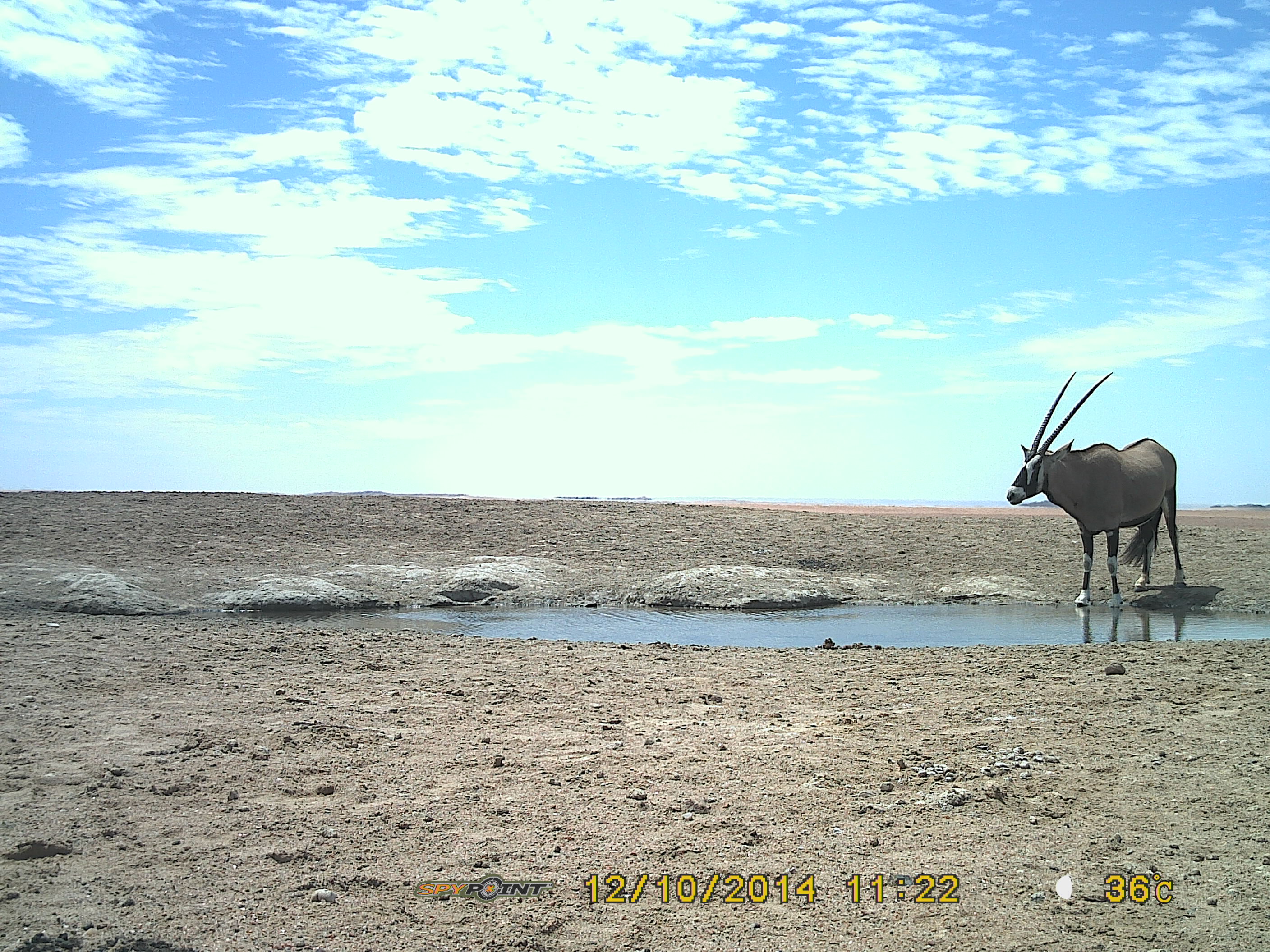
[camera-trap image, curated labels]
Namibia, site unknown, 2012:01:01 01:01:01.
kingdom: Animalia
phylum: Chordata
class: Mammalia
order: Artiodactyla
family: Bovidae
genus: Oryx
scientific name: Oryx gazella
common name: gemsbok